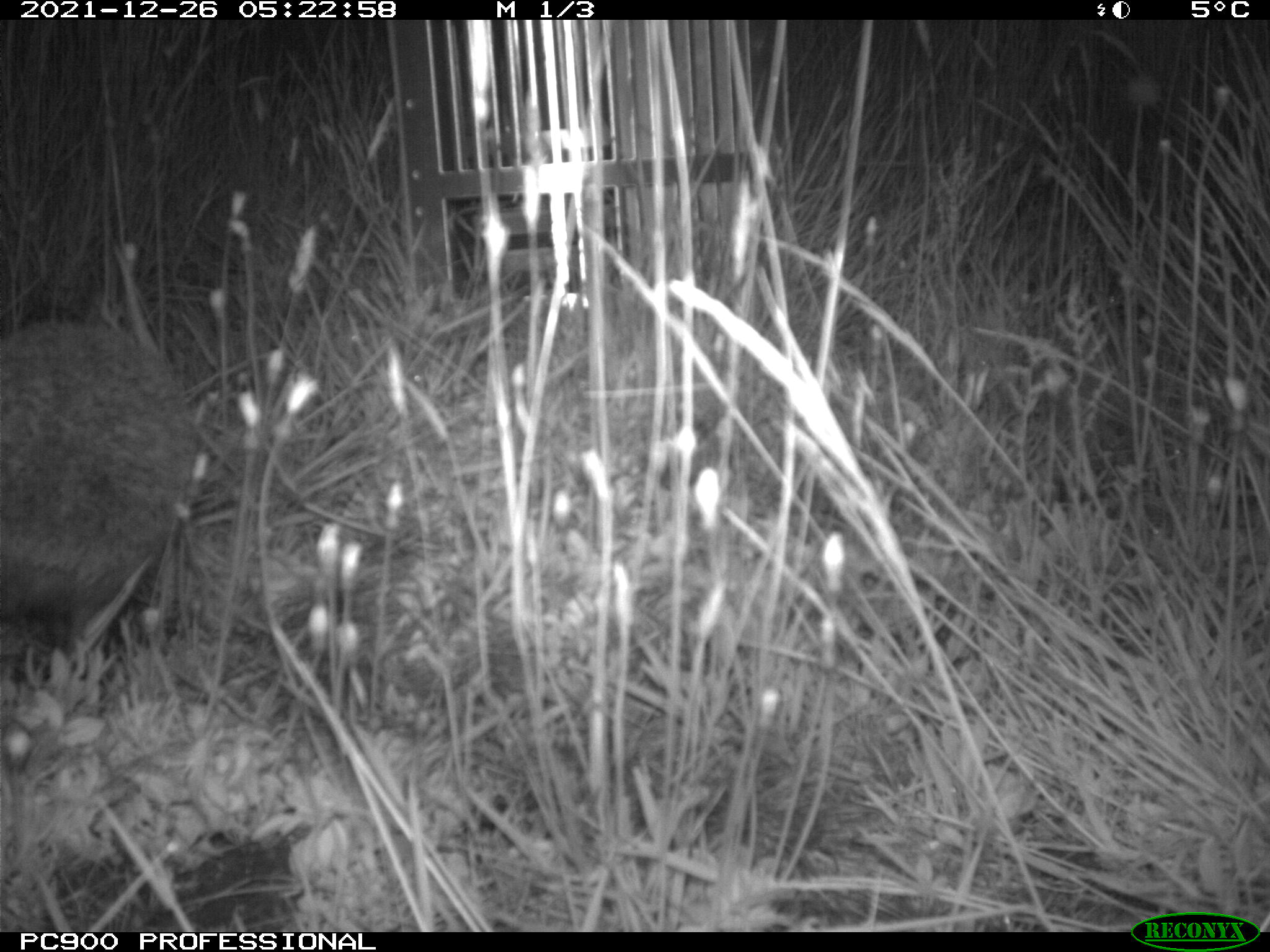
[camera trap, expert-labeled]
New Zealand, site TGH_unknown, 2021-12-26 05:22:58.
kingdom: Animalia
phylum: Chordata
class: Mammalia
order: Eulipotyphla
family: Erinaceidae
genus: Erinaceus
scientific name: Erinaceus europaeus europaeus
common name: european hedgehog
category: hedgehog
Hedgehog (european hedgehog) (Erinaceus europaeus europaeus).